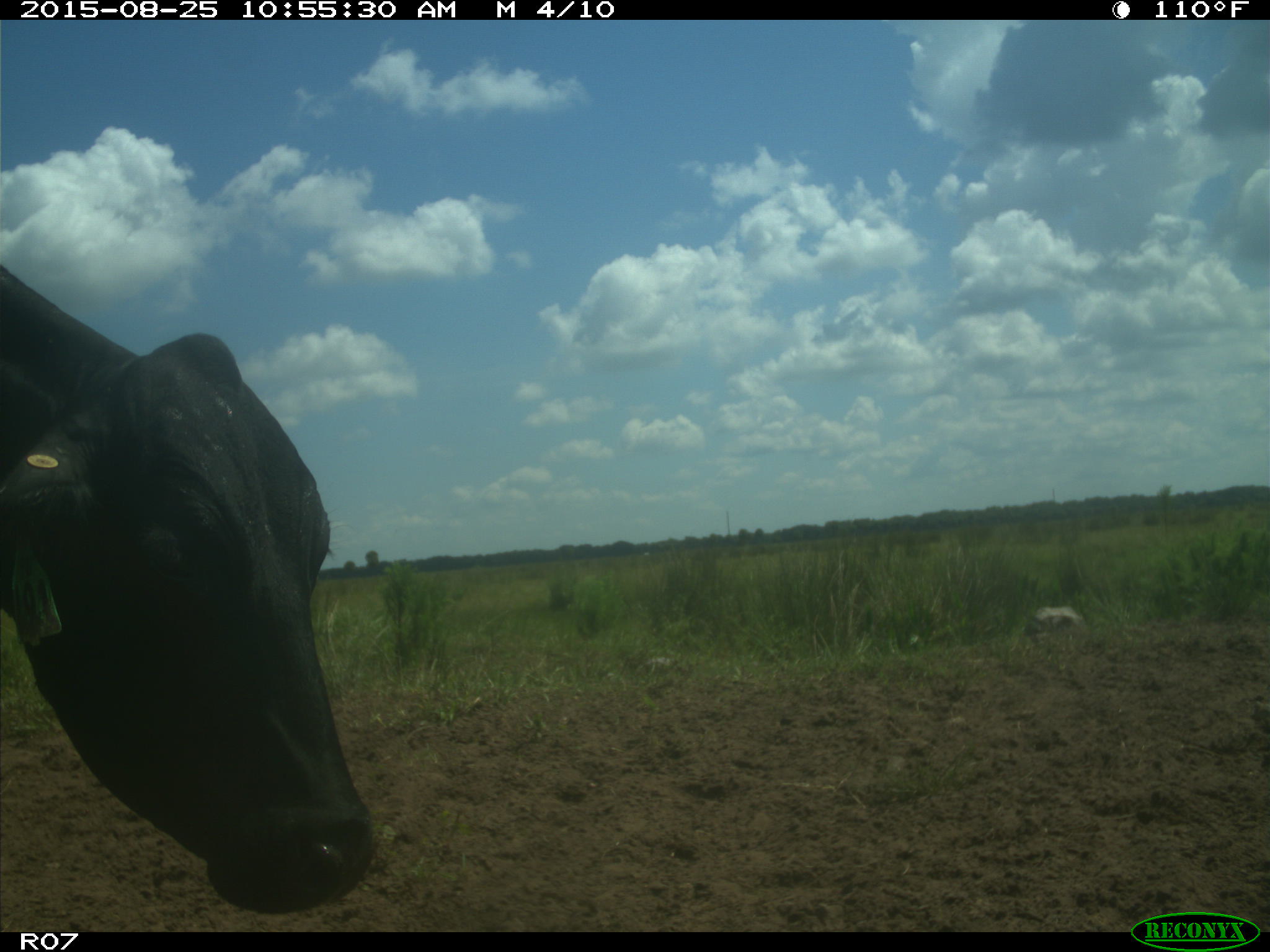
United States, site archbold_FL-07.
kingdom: Animalia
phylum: Chordata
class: Mammalia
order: Artiodactyla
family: Bovidae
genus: Bos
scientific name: Bos taurus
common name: domestic cow